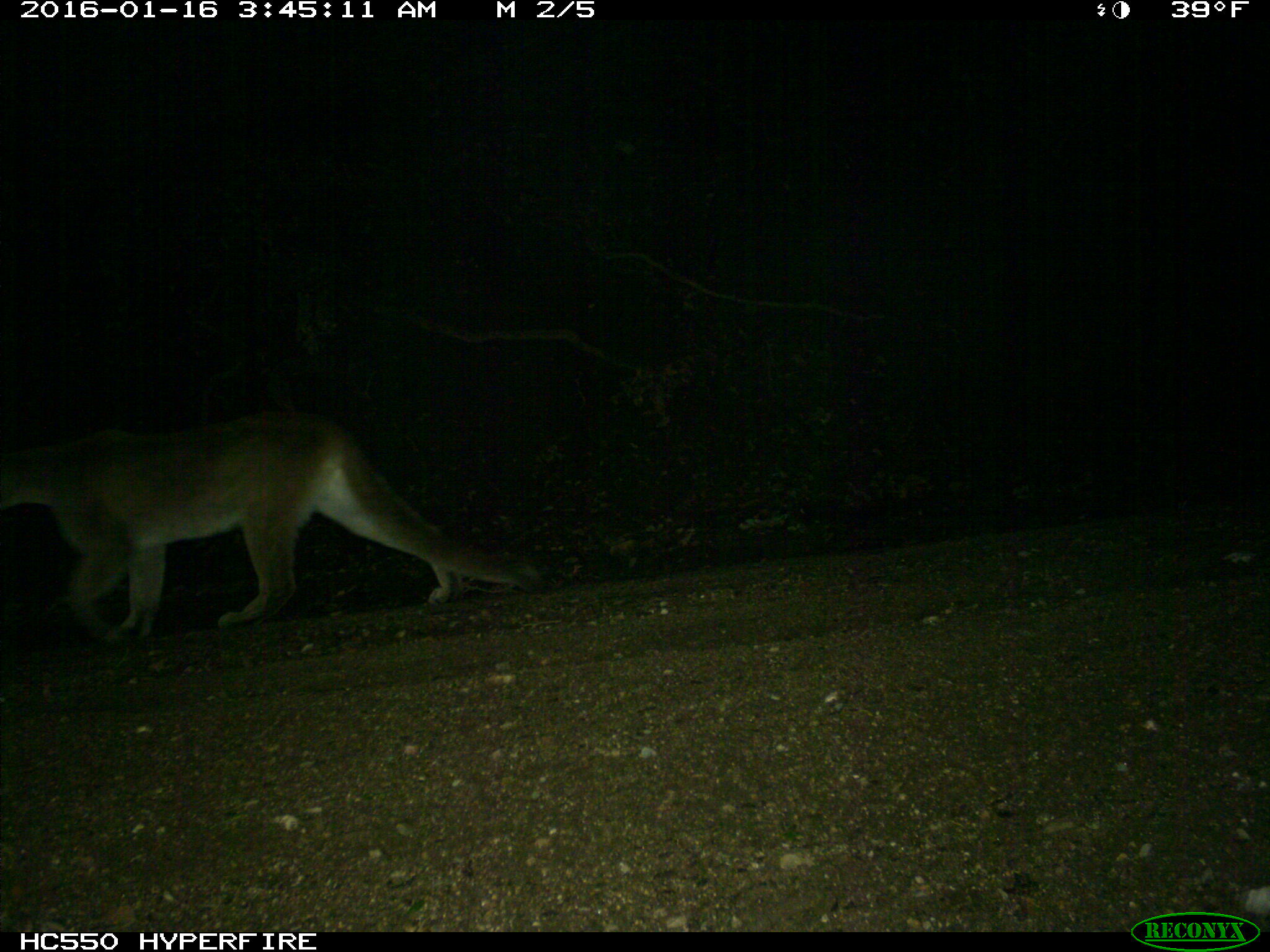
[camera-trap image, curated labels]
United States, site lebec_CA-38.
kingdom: Animalia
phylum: Chordata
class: Mammalia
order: Carnivora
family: Felidae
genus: Puma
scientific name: Puma concolor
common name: mountain lion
Puma concolor (mountain lion).